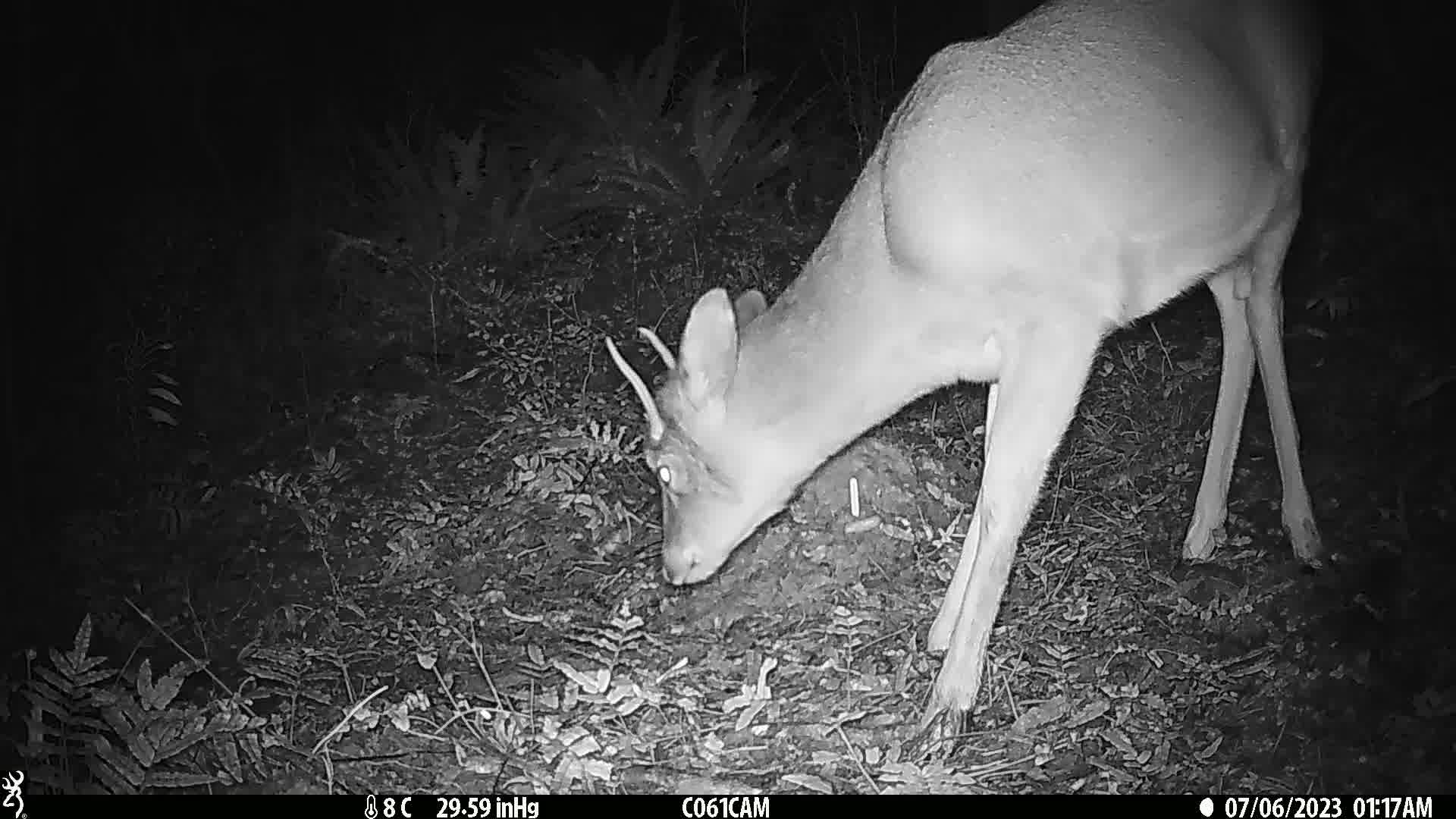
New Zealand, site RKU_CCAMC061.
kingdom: Animalia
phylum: Chordata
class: Mammalia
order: Artiodactyla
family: Cervidae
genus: Odocoileus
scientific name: Odocoileus virginianus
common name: white-tailed deer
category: white tailed deer